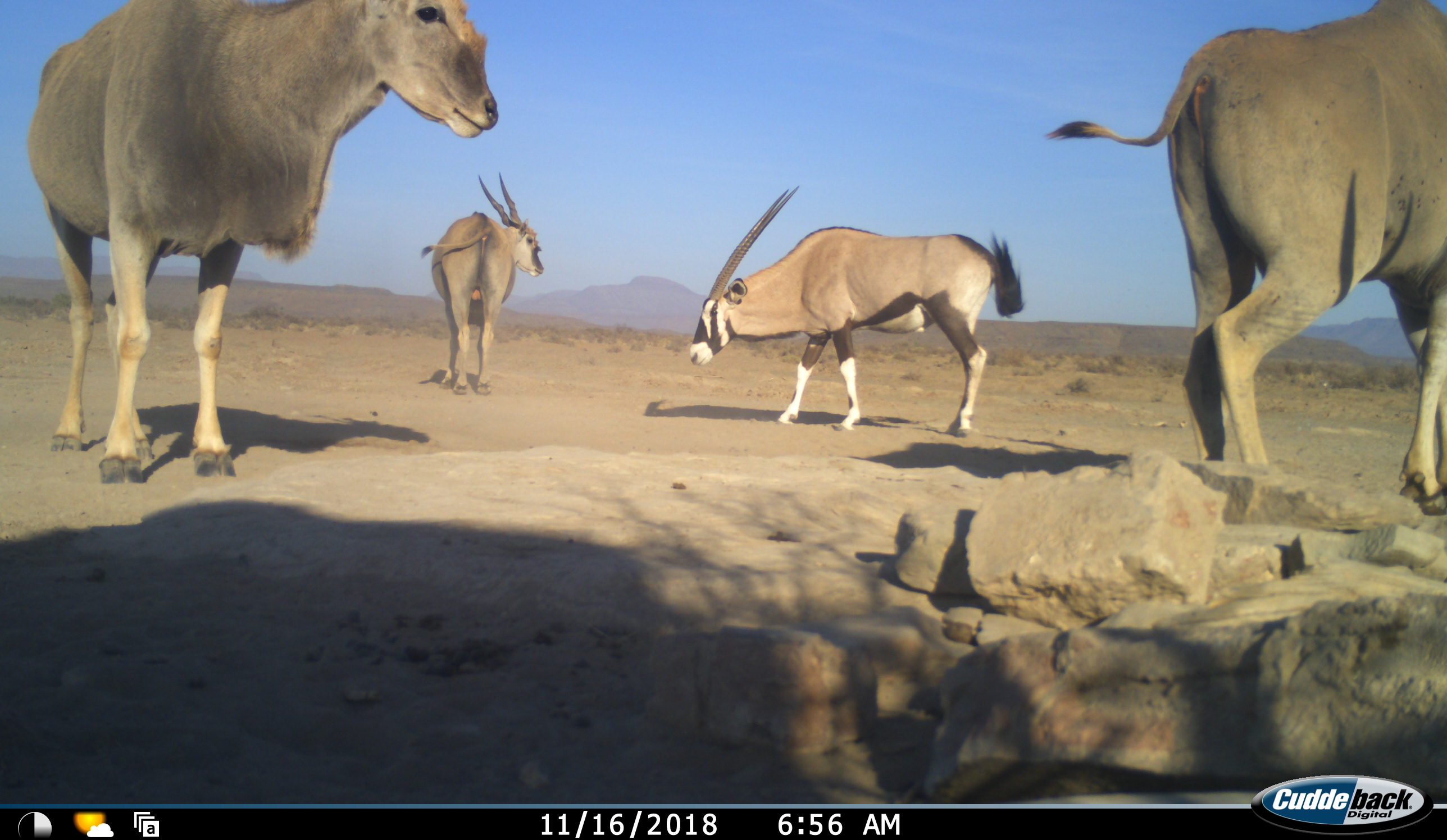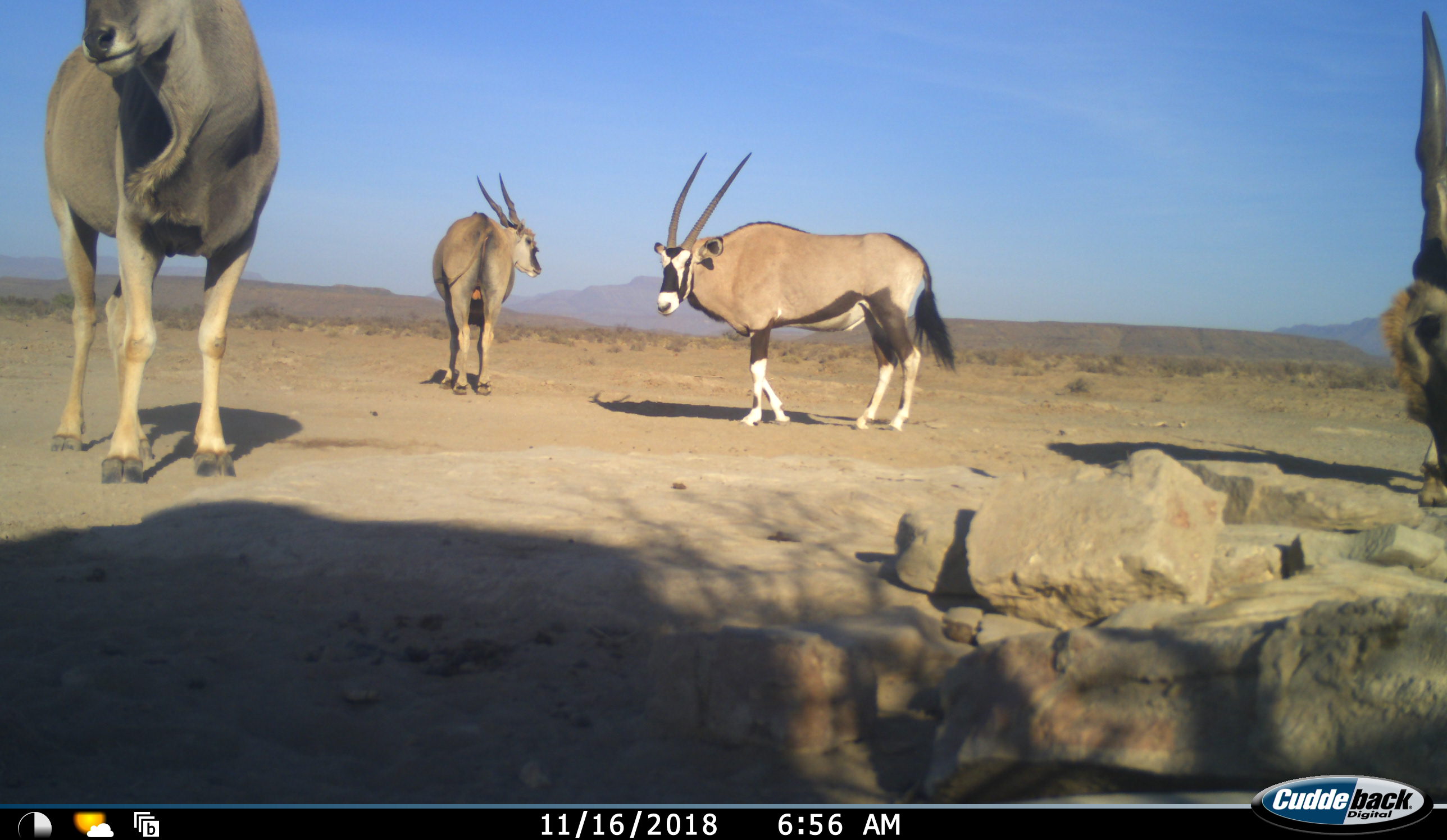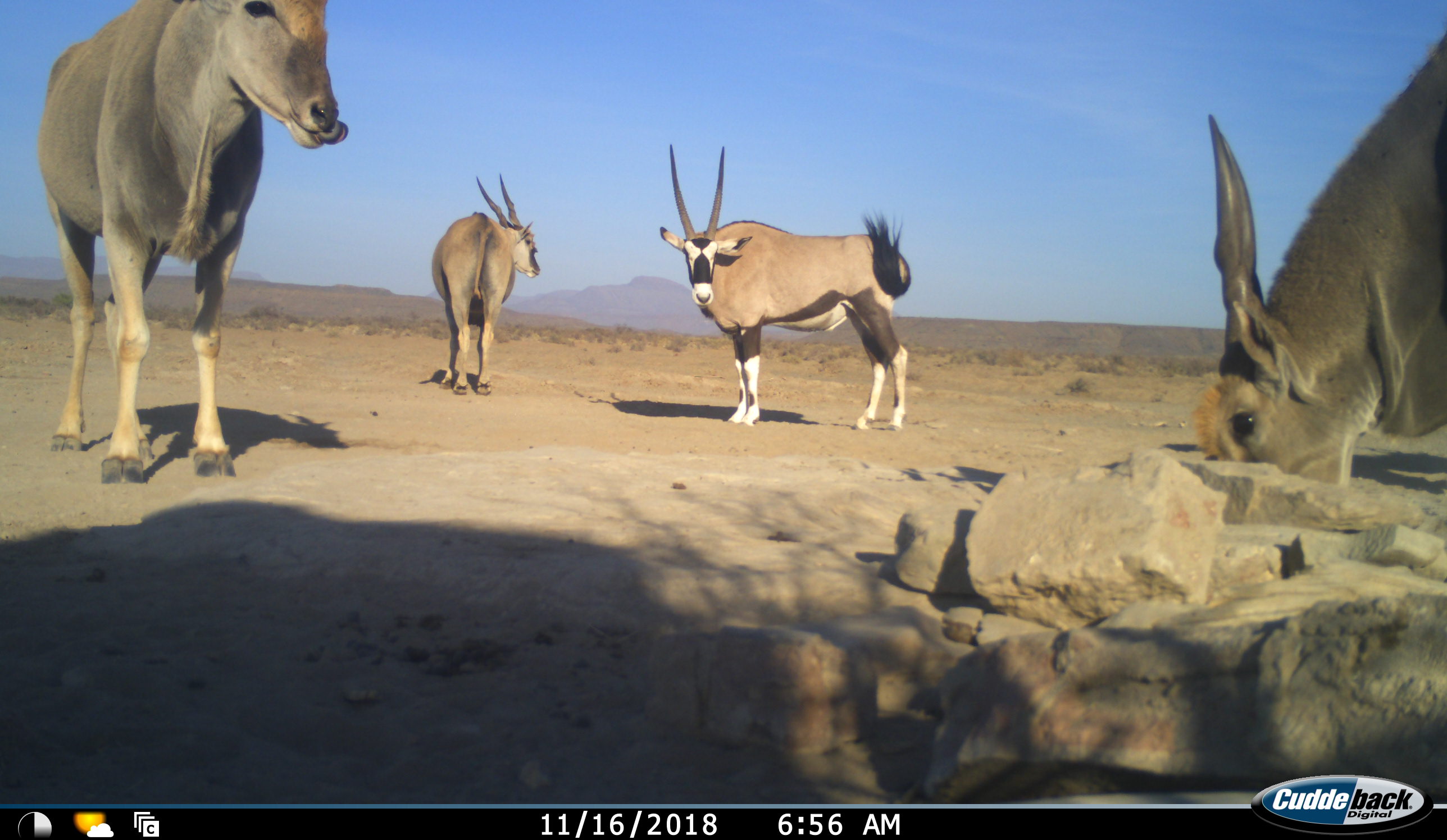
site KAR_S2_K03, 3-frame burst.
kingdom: Animalia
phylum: Chordata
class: Mammalia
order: Artiodactyla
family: Bovidae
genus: Tragelaphus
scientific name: Tragelaphus oryx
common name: eland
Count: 3.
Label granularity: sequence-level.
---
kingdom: Animalia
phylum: Chordata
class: Mammalia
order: Artiodactyla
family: Bovidae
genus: Oryx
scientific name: Oryx gazella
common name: gemsbok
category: oryx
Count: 1.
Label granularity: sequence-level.